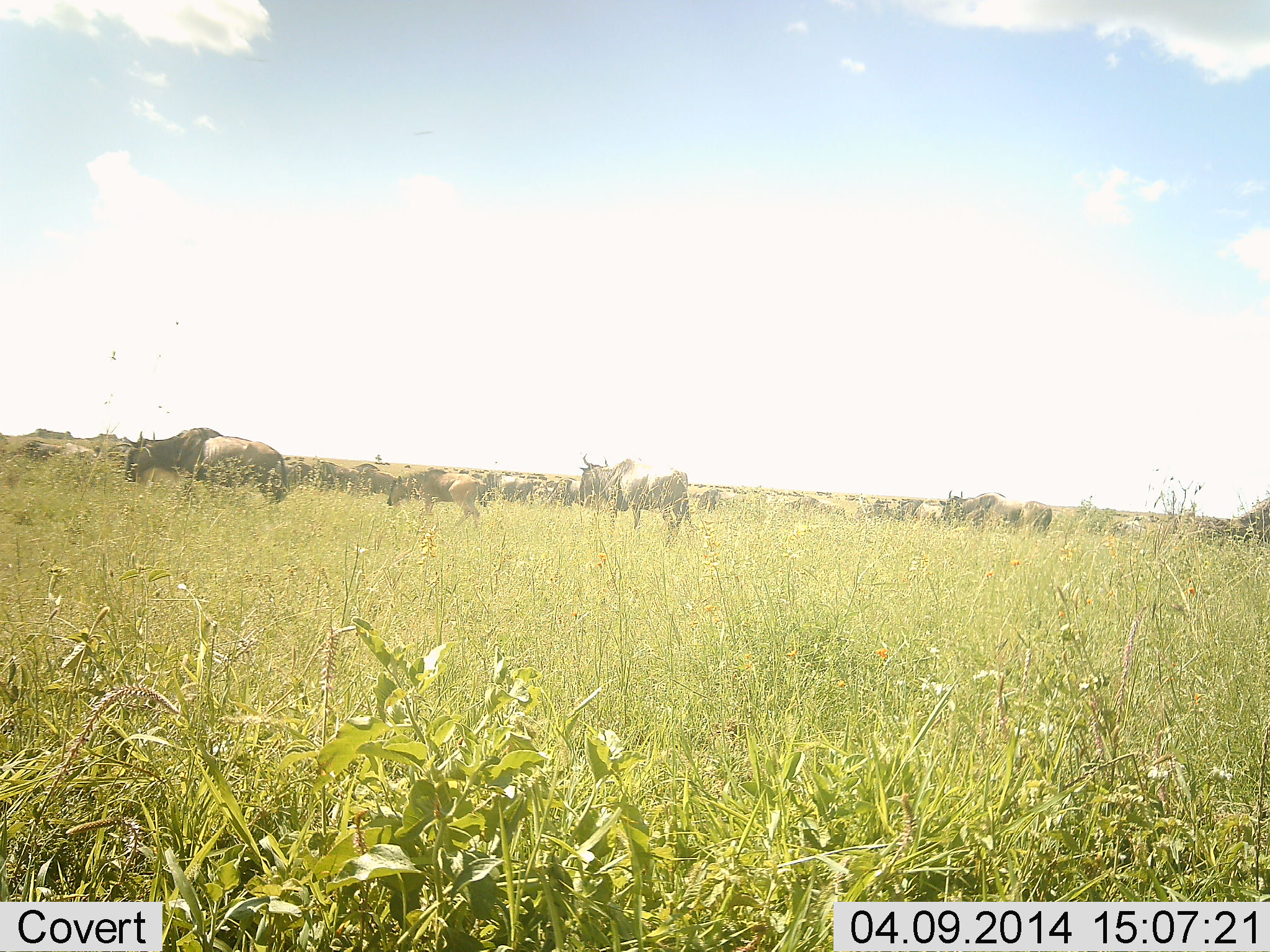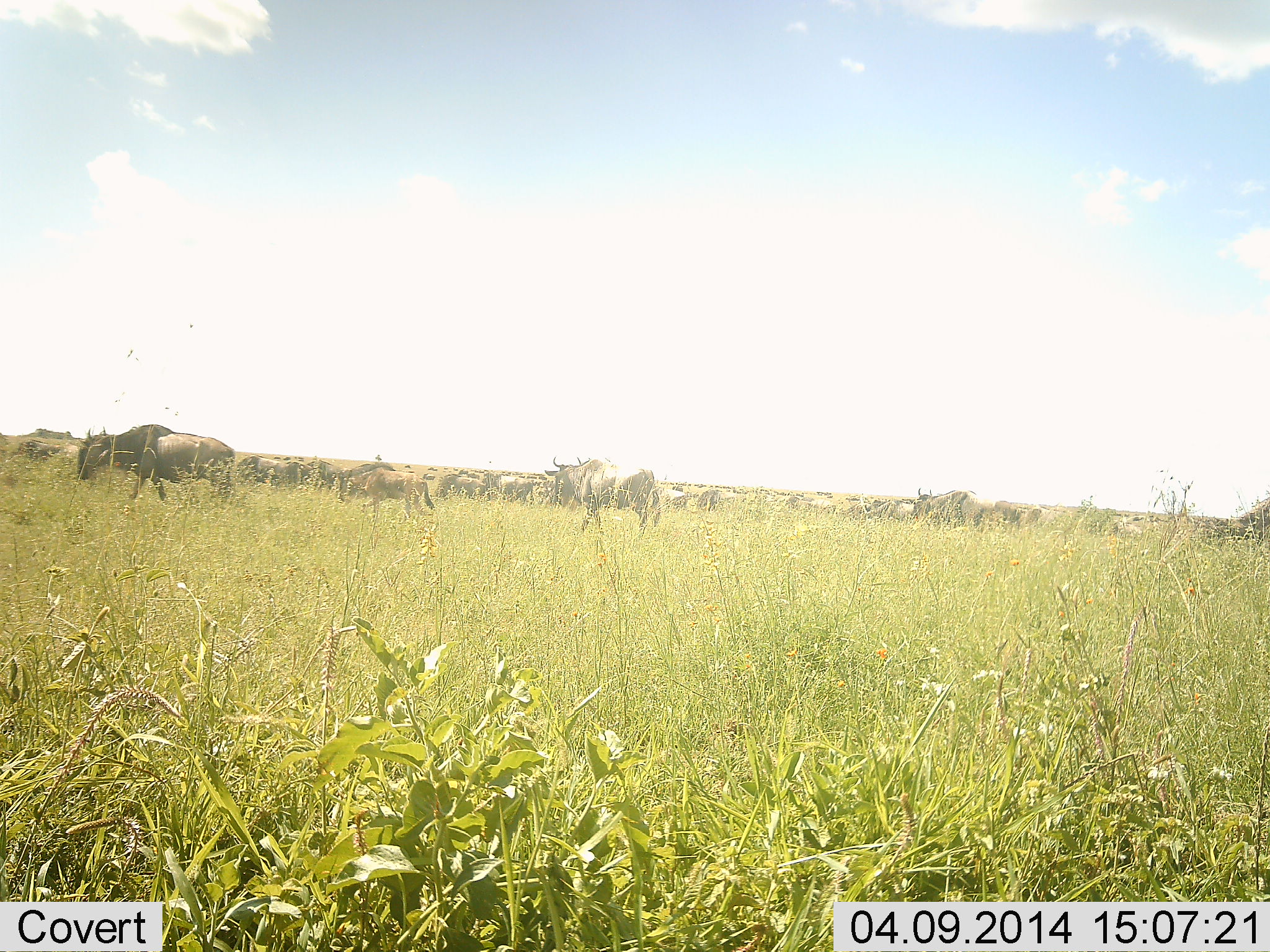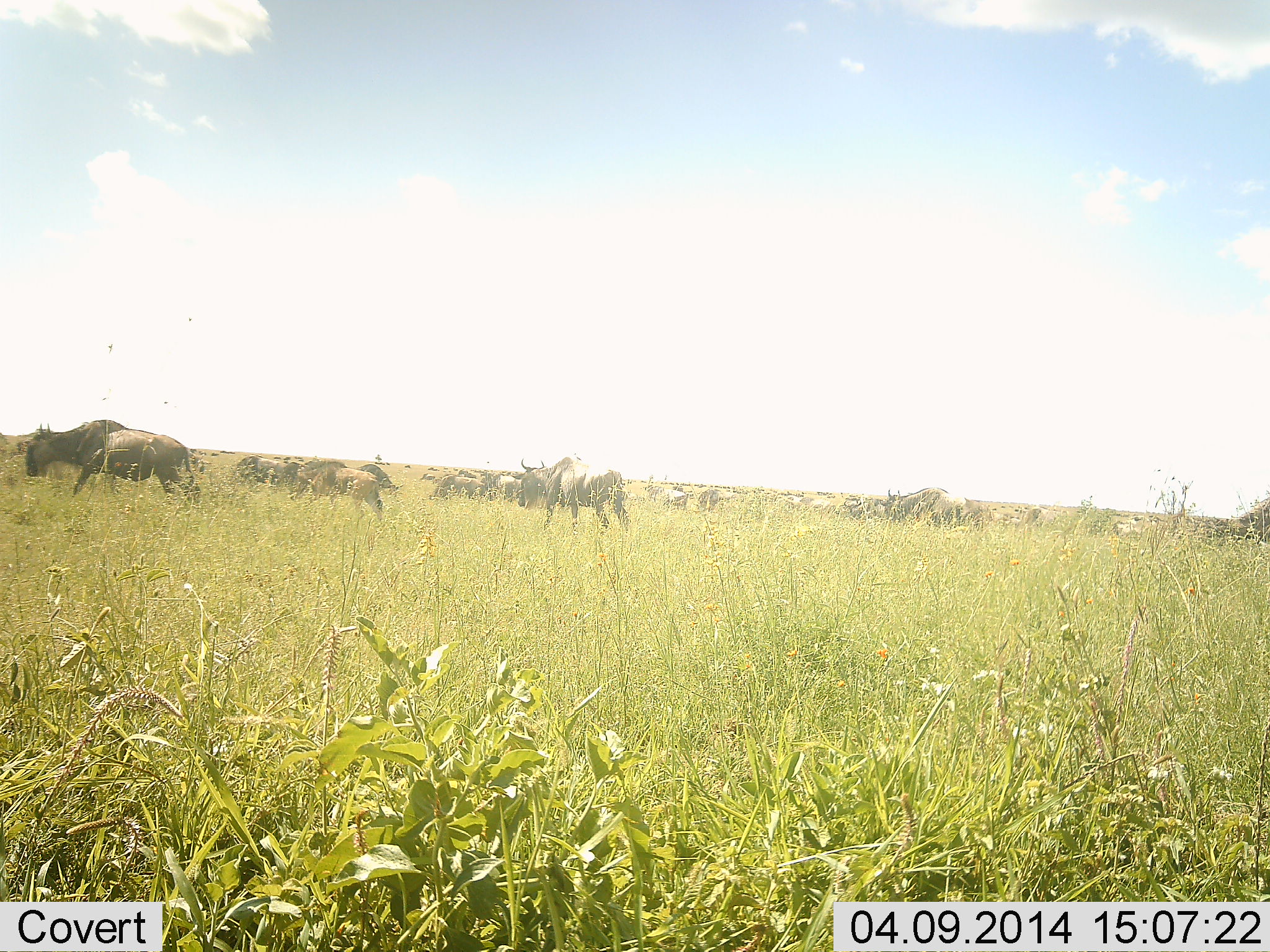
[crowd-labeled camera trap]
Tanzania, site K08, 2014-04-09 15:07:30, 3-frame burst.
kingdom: Animalia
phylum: Chordata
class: Mammalia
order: Artiodactyla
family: Bovidae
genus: Connochaetes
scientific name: Connochaetes taurinus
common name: blue wildebeest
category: wildebeest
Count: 11-50.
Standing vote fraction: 40%.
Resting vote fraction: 9%.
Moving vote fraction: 86%.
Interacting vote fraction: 7%.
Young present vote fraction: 5%.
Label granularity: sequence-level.